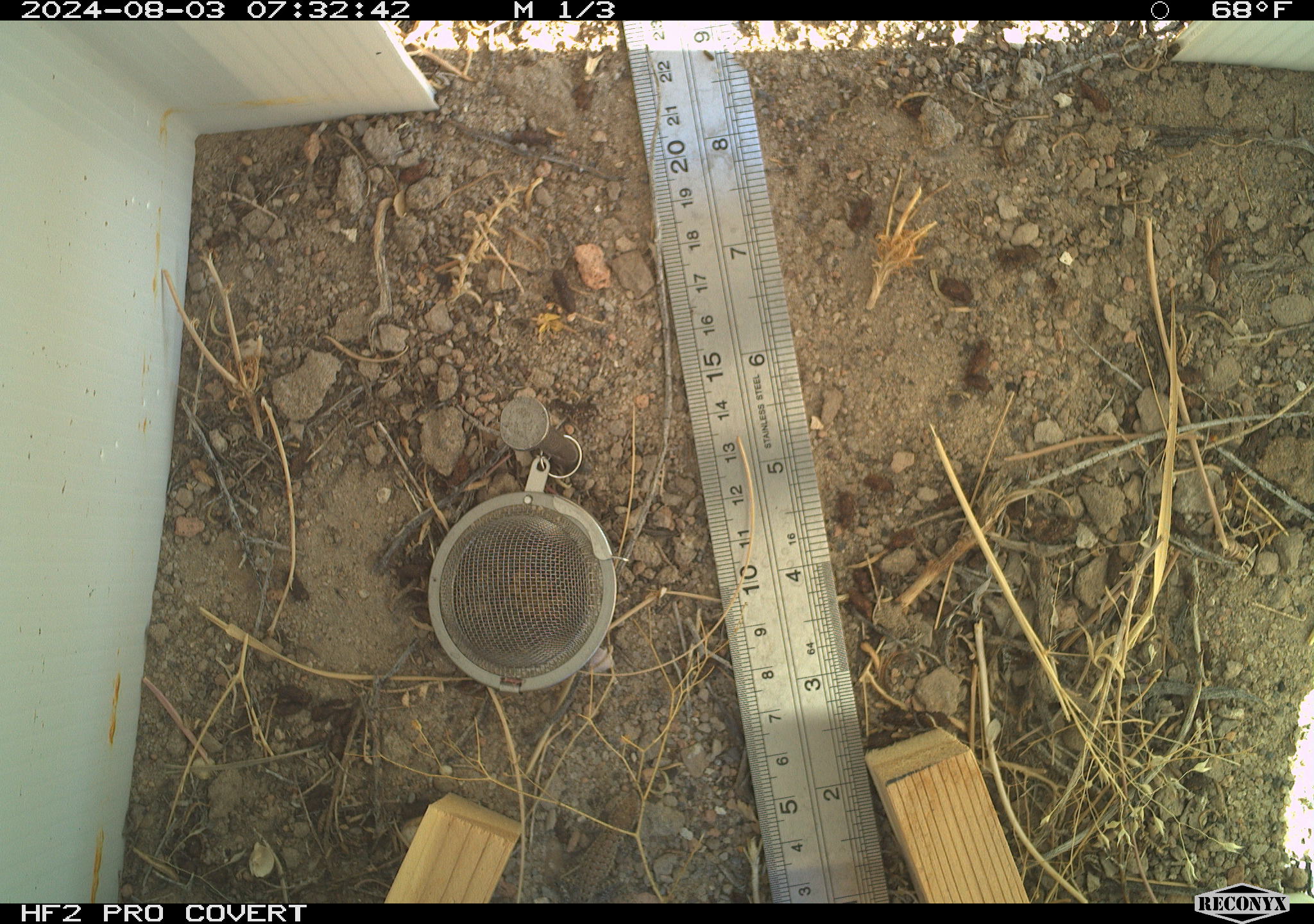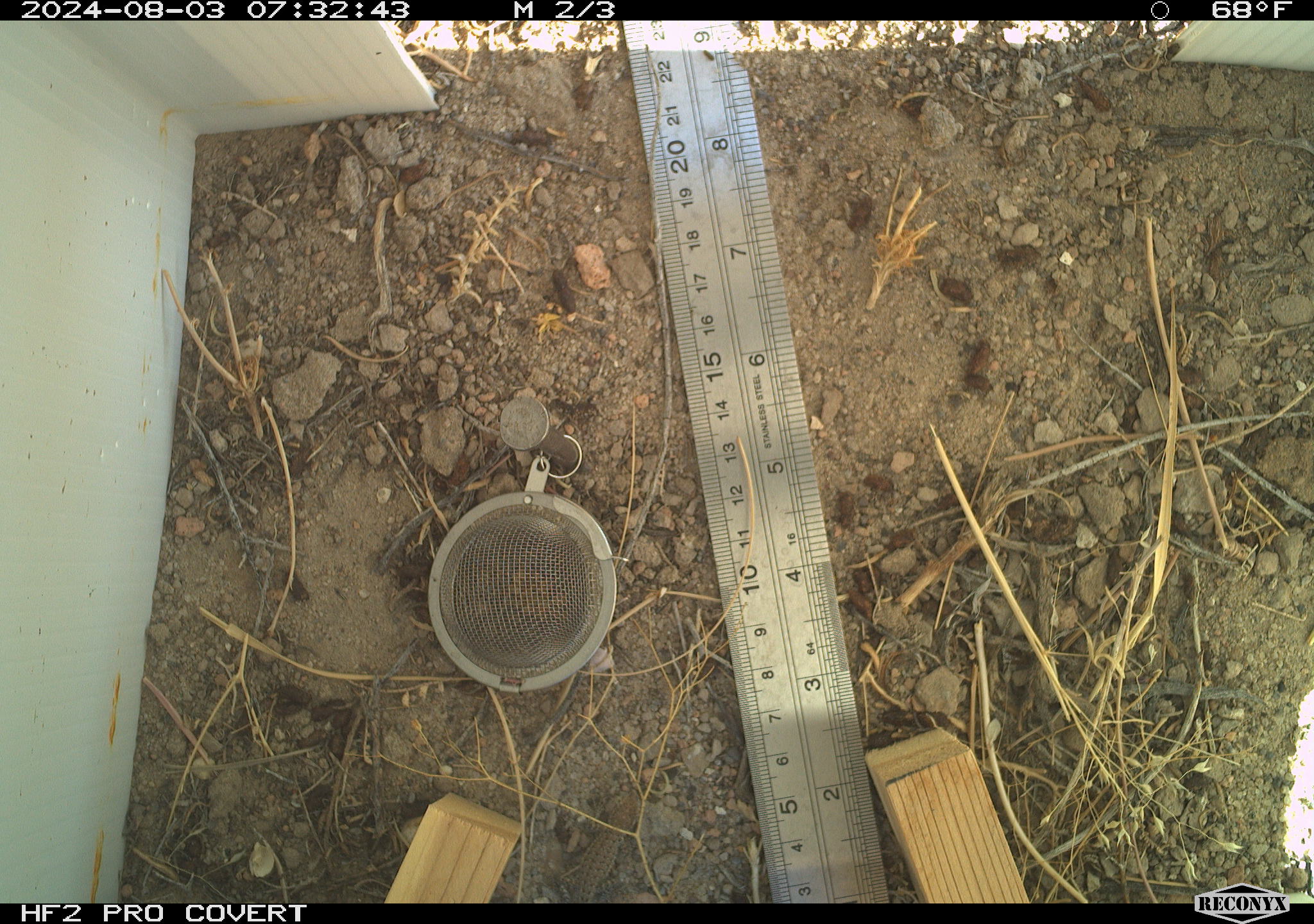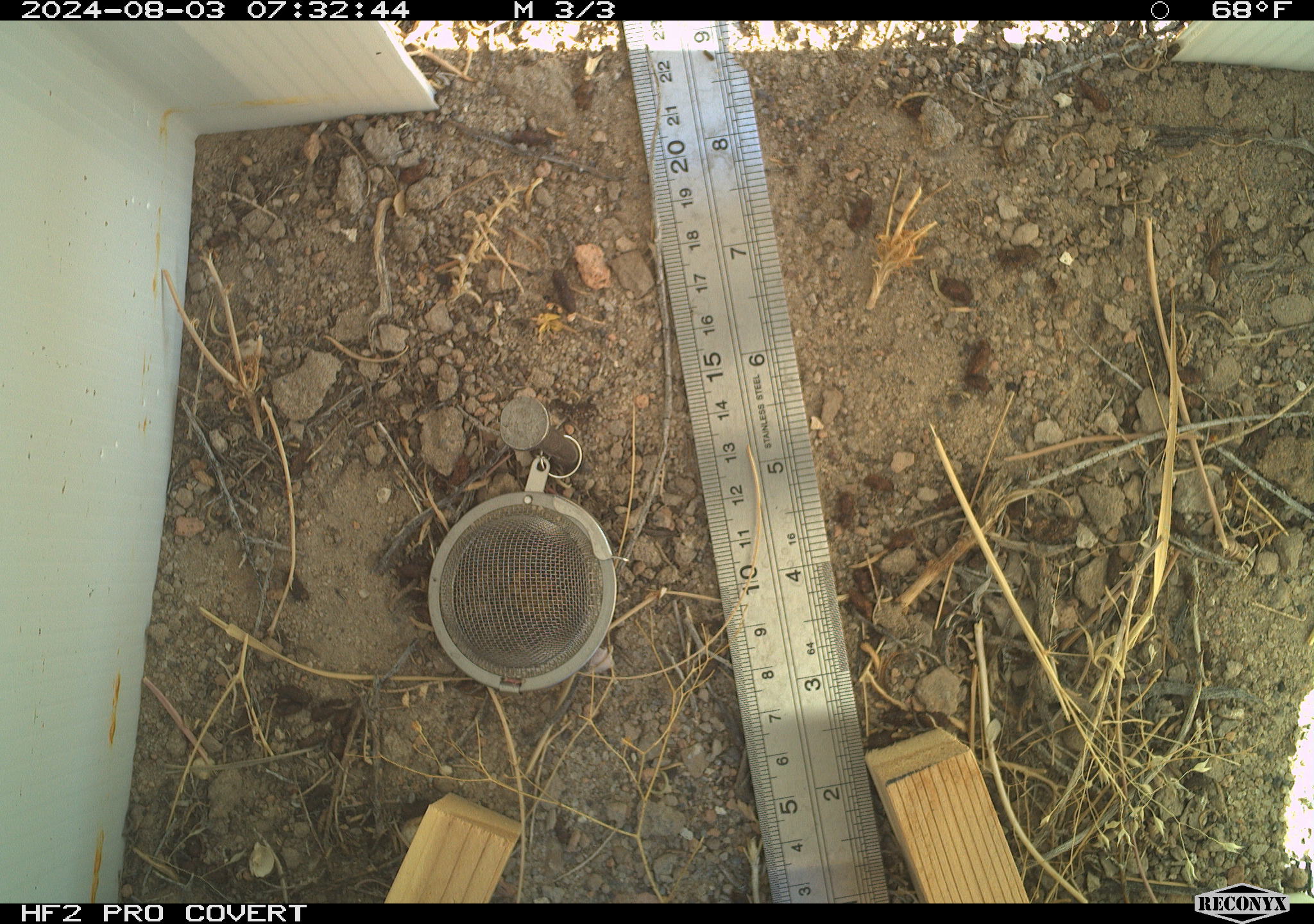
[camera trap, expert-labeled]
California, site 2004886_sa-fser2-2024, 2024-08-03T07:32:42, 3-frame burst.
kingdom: Animalia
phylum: Chordata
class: Reptilia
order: Squamata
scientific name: Squamata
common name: lizards and snakes